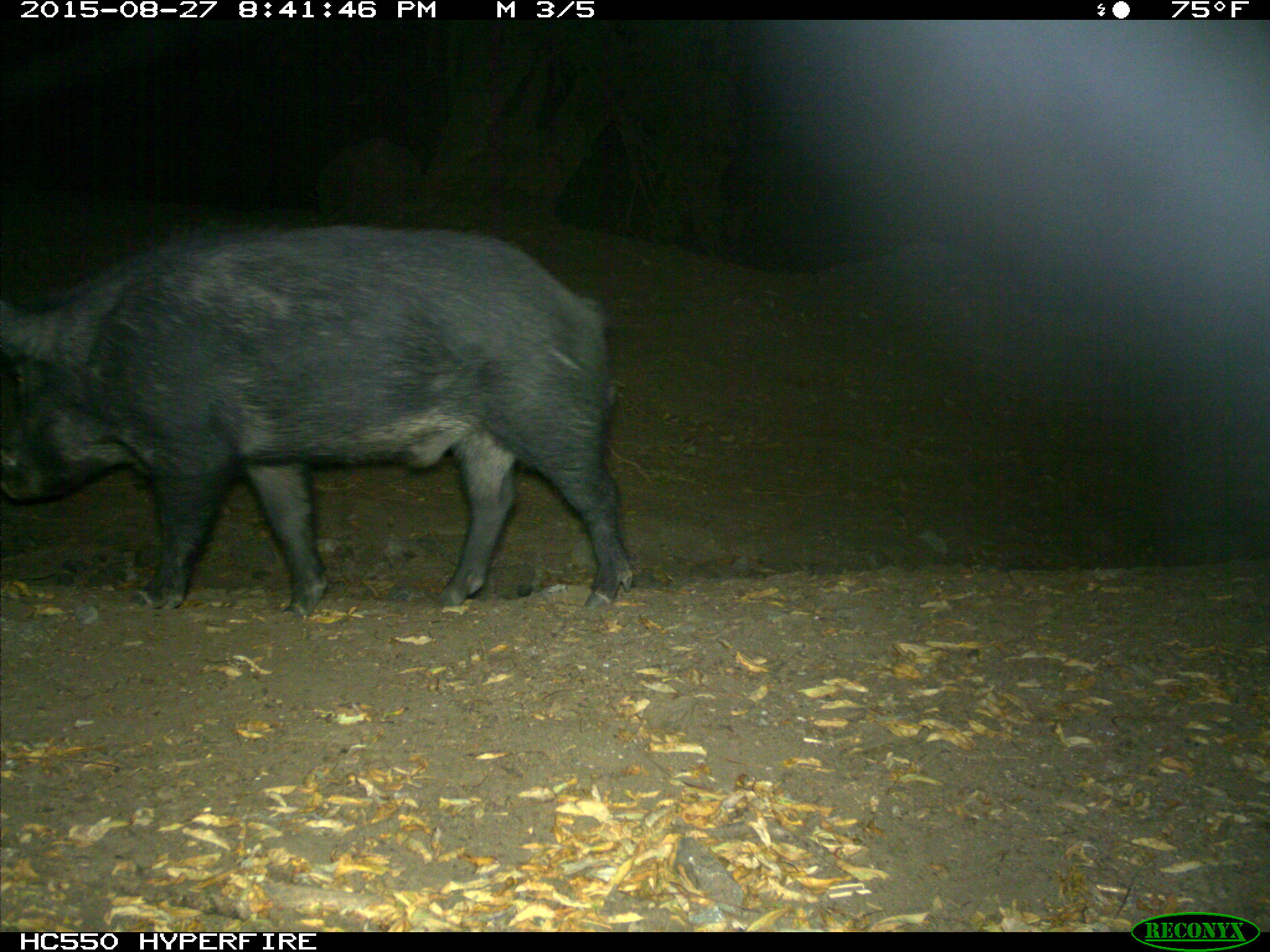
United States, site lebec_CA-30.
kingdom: Animalia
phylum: Chordata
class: Mammalia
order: Artiodactyla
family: Suidae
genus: Sus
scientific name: Sus scrofa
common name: wild boar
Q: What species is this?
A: Sus scrofa (wild boar).